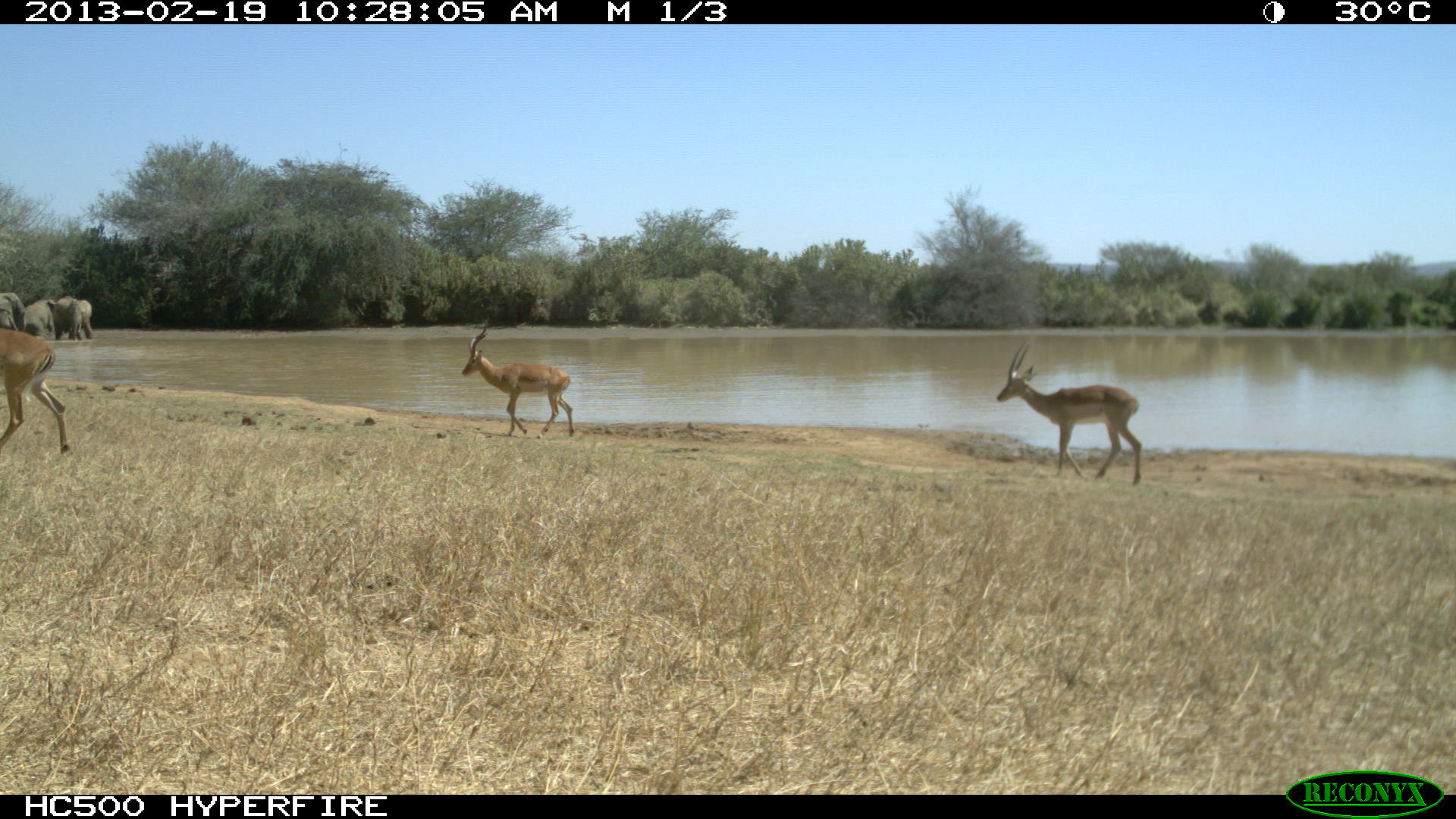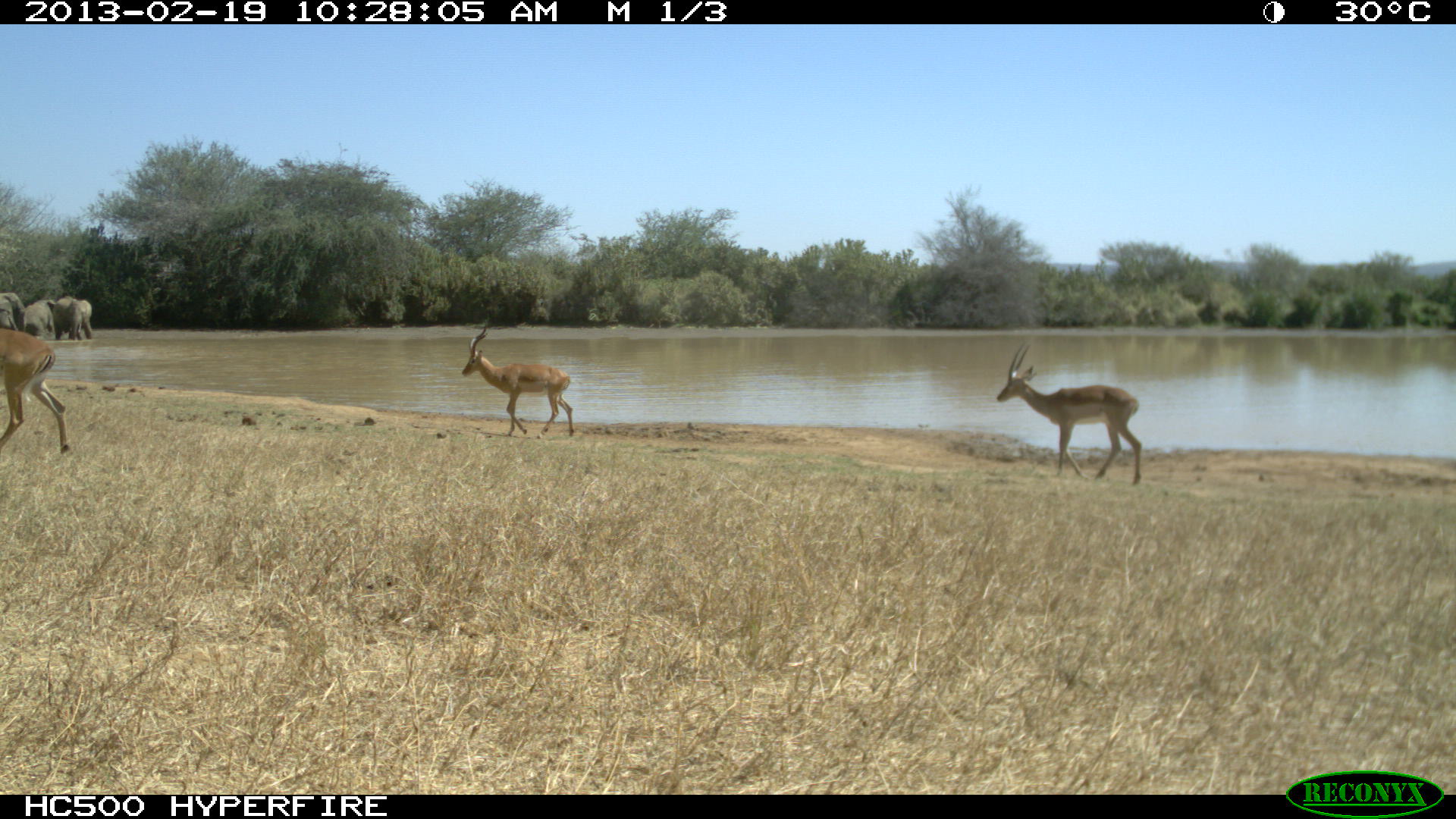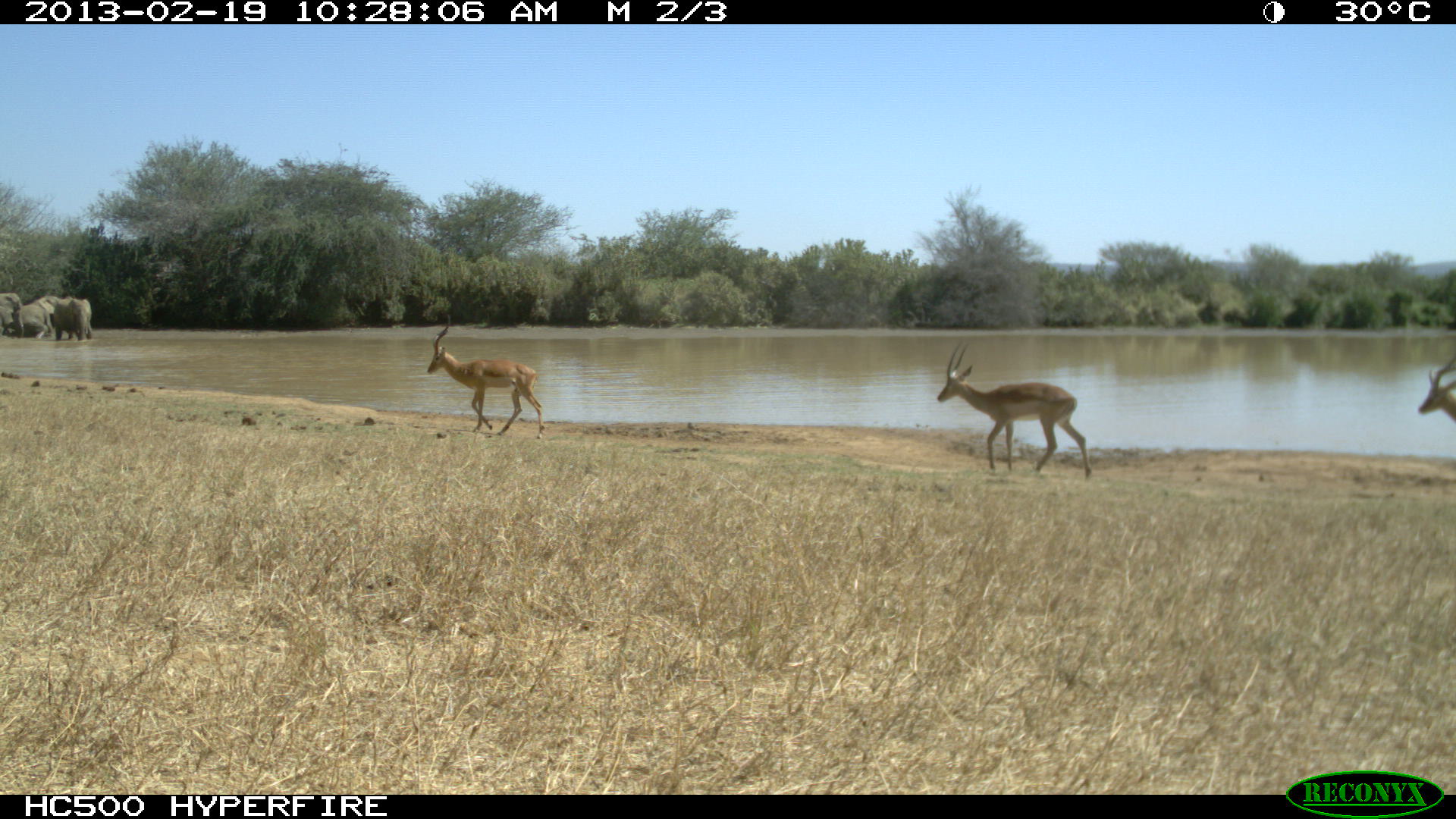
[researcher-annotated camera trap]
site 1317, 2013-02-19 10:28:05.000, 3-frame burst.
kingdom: Animalia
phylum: Chordata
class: Mammalia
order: Artiodactyla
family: Bovidae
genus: Aepyceros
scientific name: Aepyceros melampus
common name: impala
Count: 3.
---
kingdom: Animalia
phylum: Chordata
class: Mammalia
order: Proboscidea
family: Elephantidae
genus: Loxodonta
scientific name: Loxodonta africana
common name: african bush elephant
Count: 3.